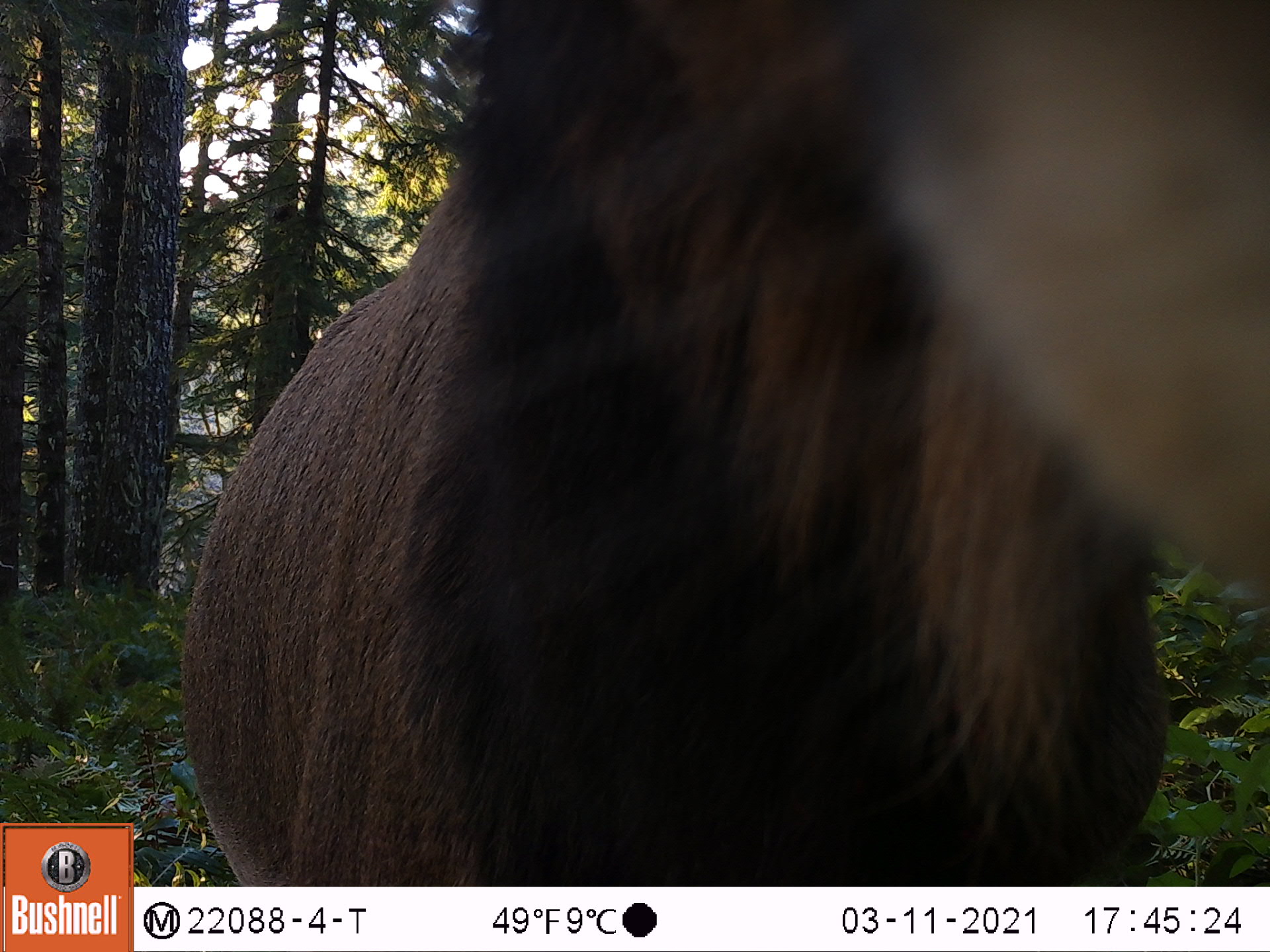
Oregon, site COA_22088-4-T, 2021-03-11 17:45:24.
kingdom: Animalia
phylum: Chordata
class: Mammalia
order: Artiodactyla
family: Cervidae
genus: Cervus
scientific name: Cervus canadensis roosevelti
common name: roosevelt elk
Roosevelt elk (Cervus canadensis roosevelti).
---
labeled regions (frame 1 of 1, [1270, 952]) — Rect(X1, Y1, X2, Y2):
roosevelt elk: Rect(166, 0, 1269, 885)